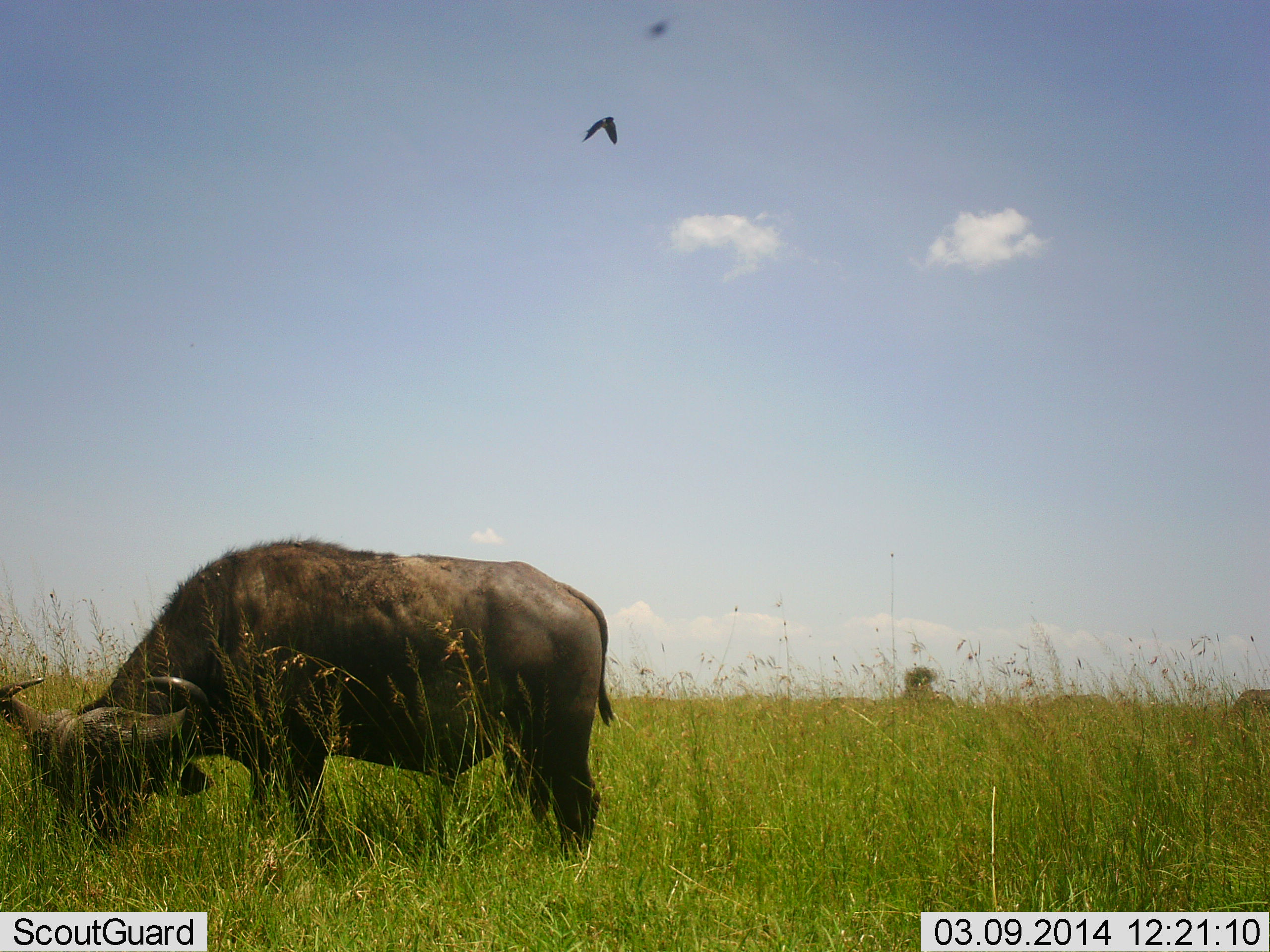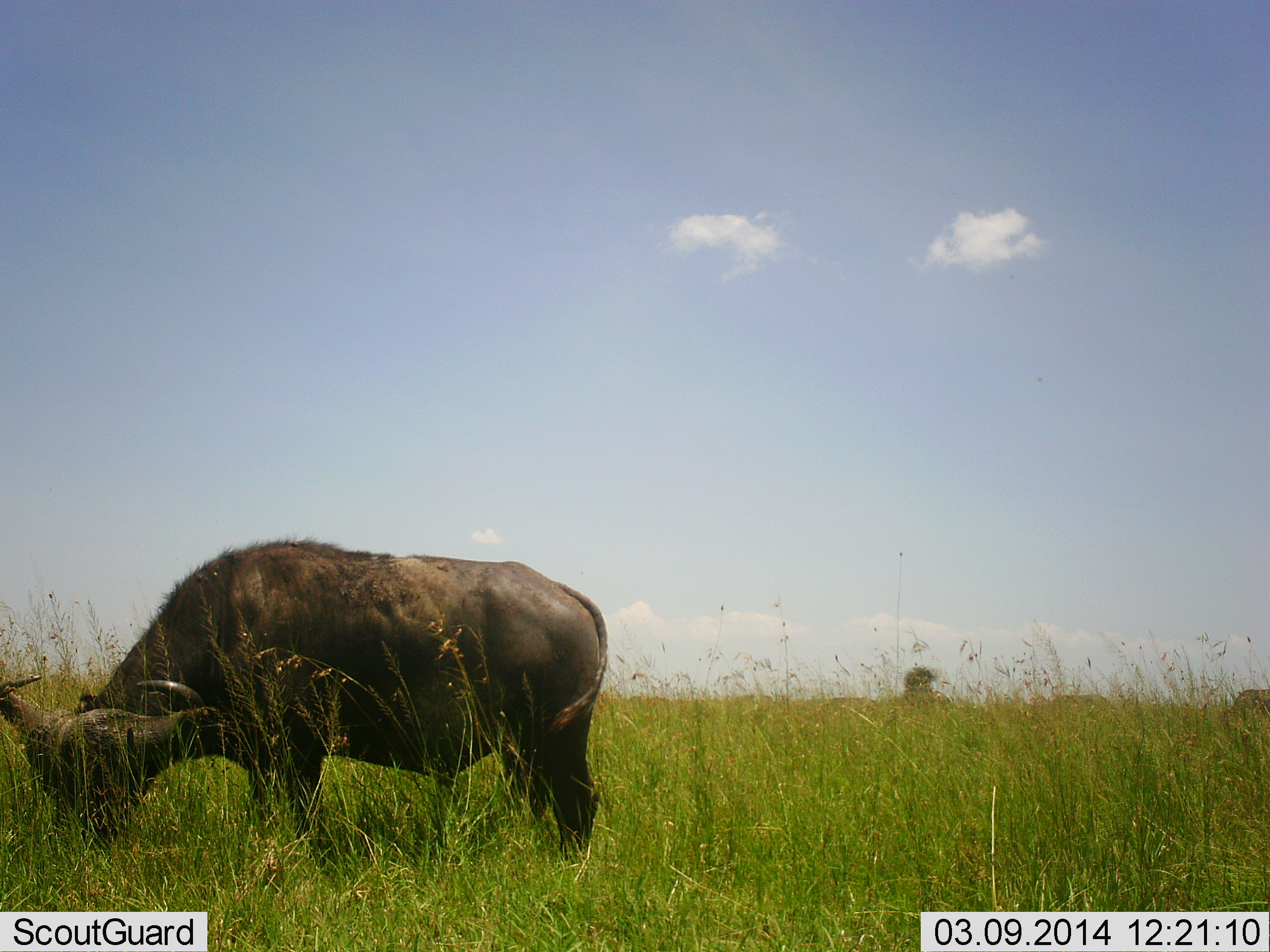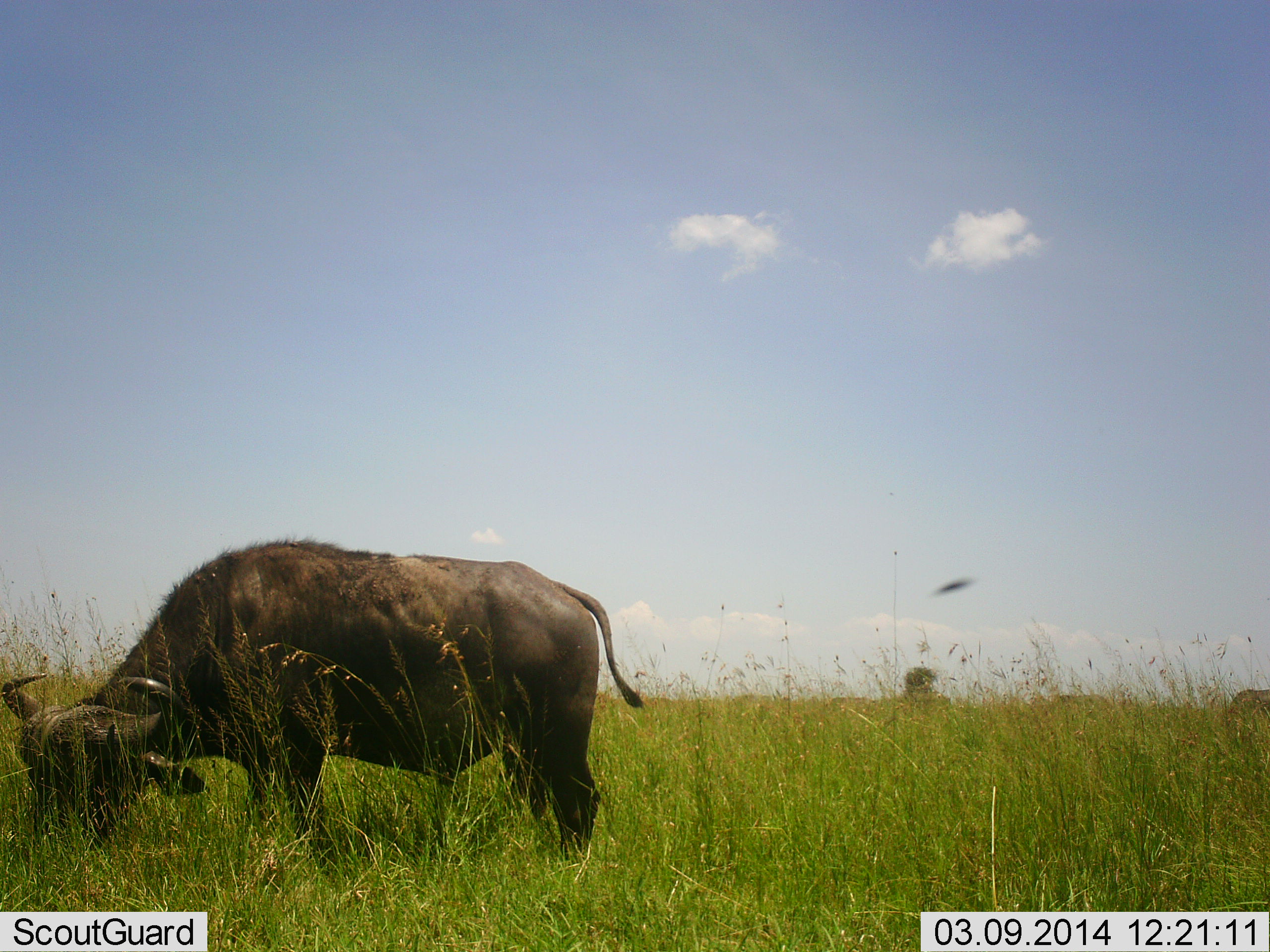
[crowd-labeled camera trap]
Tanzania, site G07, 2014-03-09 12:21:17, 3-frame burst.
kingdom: Animalia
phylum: Chordata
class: Mammalia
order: Artiodactyla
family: Bovidae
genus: Syncerus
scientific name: Syncerus caffer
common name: cape buffalo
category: buffalo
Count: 1.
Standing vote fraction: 32%.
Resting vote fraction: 0%.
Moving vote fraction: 0%.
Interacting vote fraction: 0%.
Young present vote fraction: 0%.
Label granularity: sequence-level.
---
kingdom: Animalia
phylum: Chordata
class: Aves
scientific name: Aves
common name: bird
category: otherbird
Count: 2.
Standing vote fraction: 0%.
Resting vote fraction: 0%.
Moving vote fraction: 100%.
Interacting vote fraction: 0%.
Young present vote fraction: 0%.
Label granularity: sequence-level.